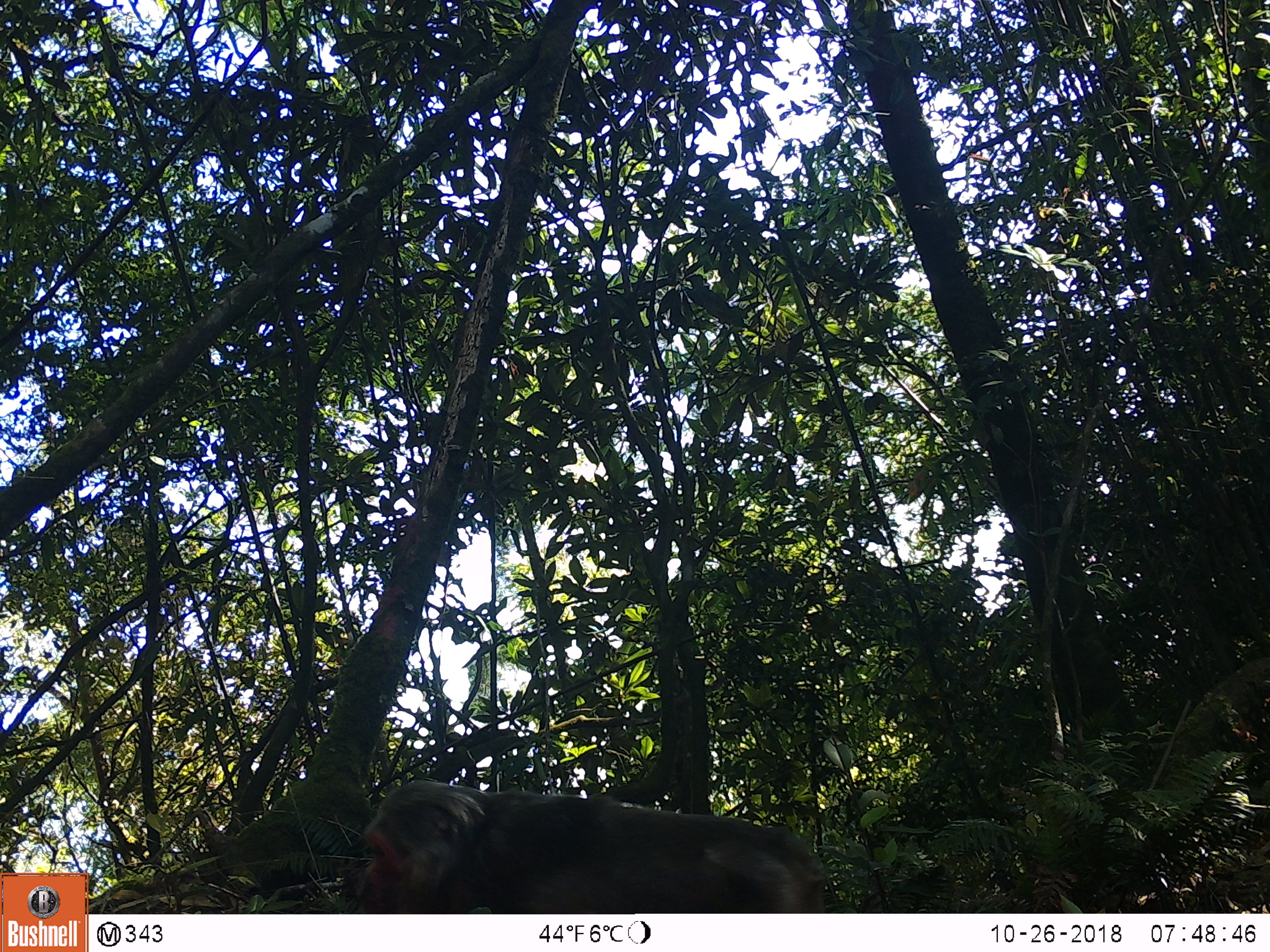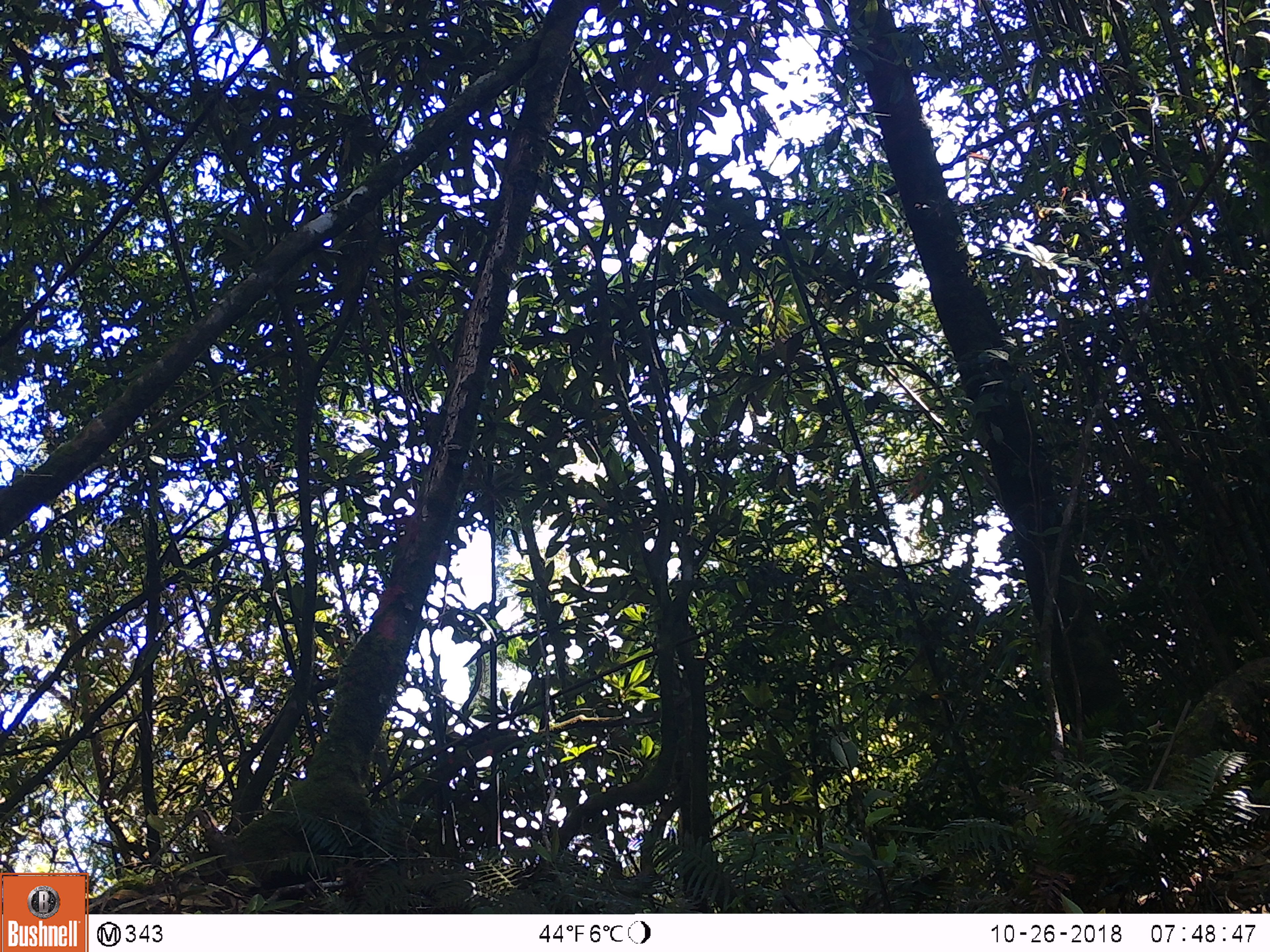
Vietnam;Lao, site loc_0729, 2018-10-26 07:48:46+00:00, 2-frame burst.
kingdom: Animalia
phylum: Chordata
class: Mammalia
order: Primates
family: Cercopithecidae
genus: Macaca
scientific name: Macaca arctoides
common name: stump-tailed macaque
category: stump tailed macaque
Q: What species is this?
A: Stump tailed macaque (stump-tailed macaque) (Macaca arctoides).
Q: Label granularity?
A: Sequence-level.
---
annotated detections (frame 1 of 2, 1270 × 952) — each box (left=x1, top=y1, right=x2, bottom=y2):
stump tailed macaque: (left=361, top=778, right=829, bottom=913)